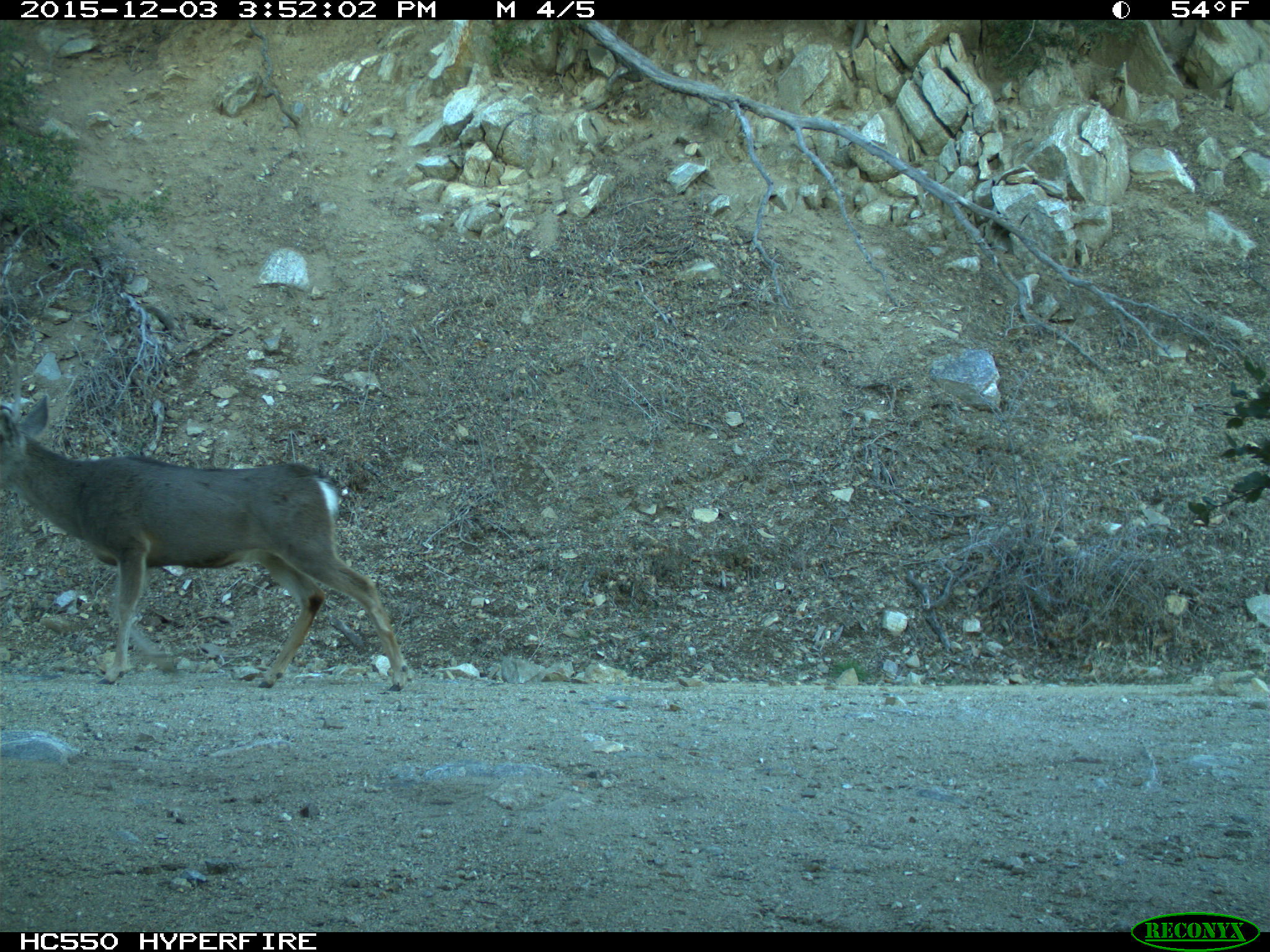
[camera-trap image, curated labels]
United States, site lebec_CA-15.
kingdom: Animalia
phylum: Chordata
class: Mammalia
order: Artiodactyla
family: Cervidae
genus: Odocoileus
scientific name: Odocoileus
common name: deer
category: unidentified deer